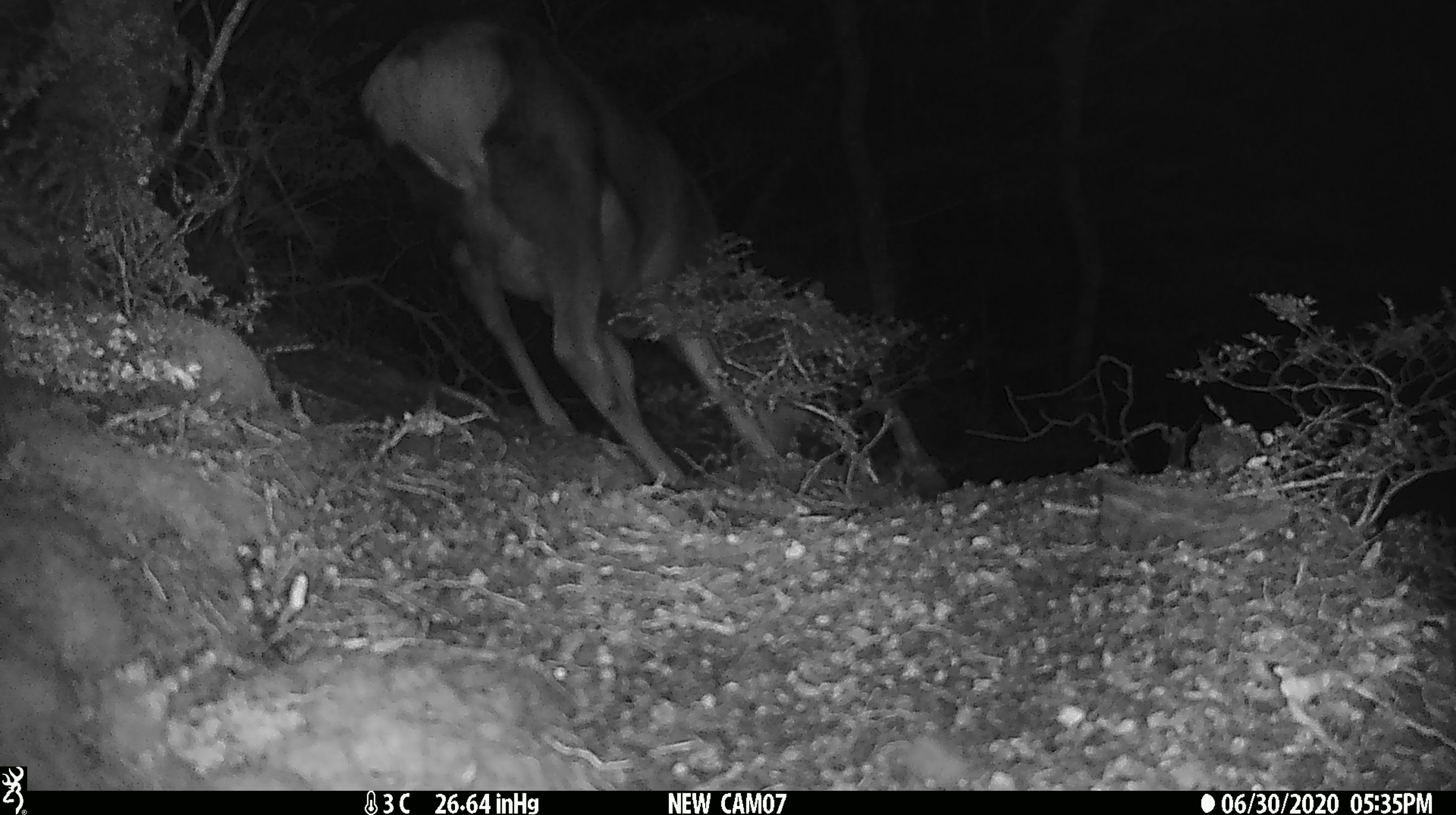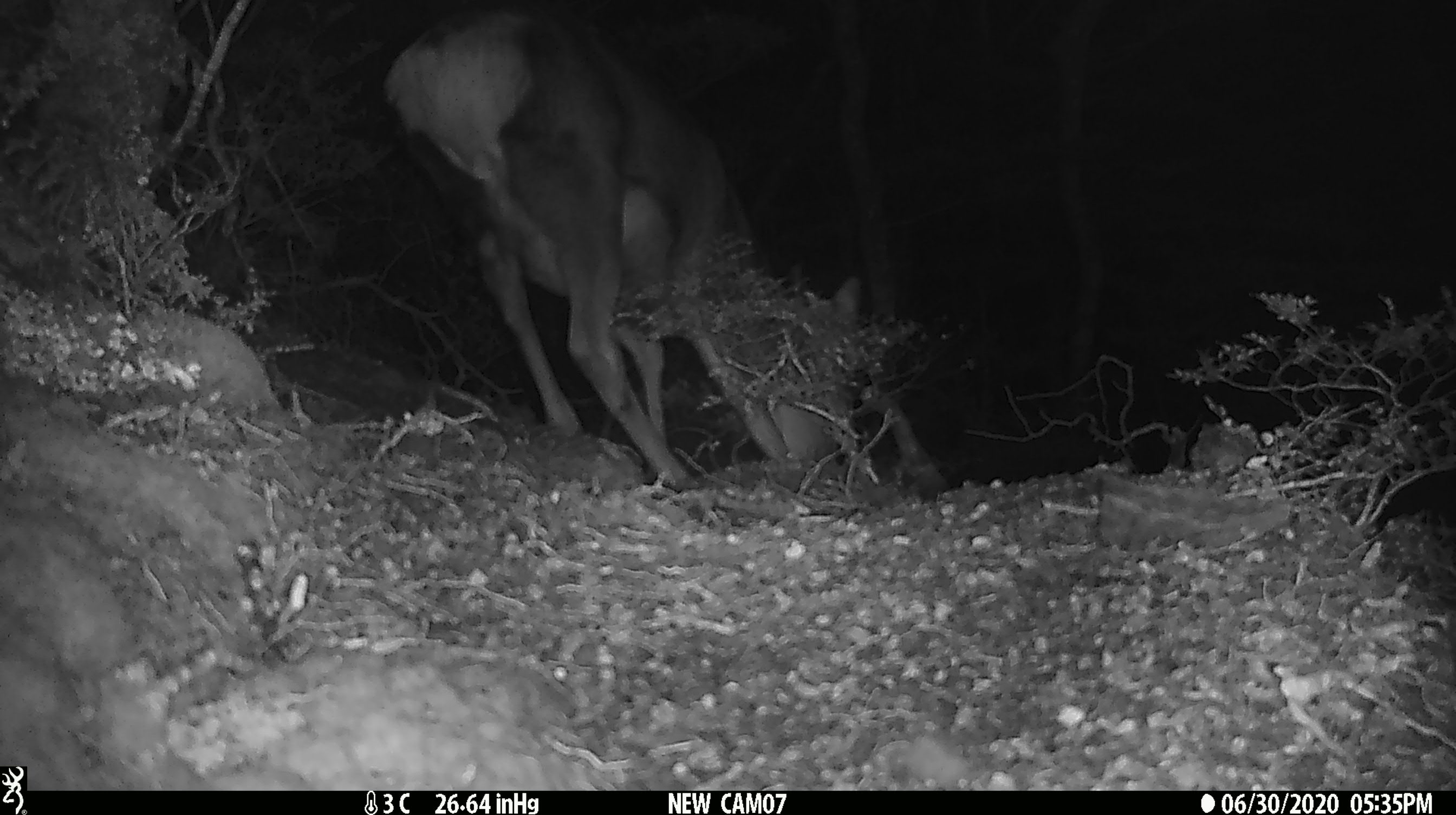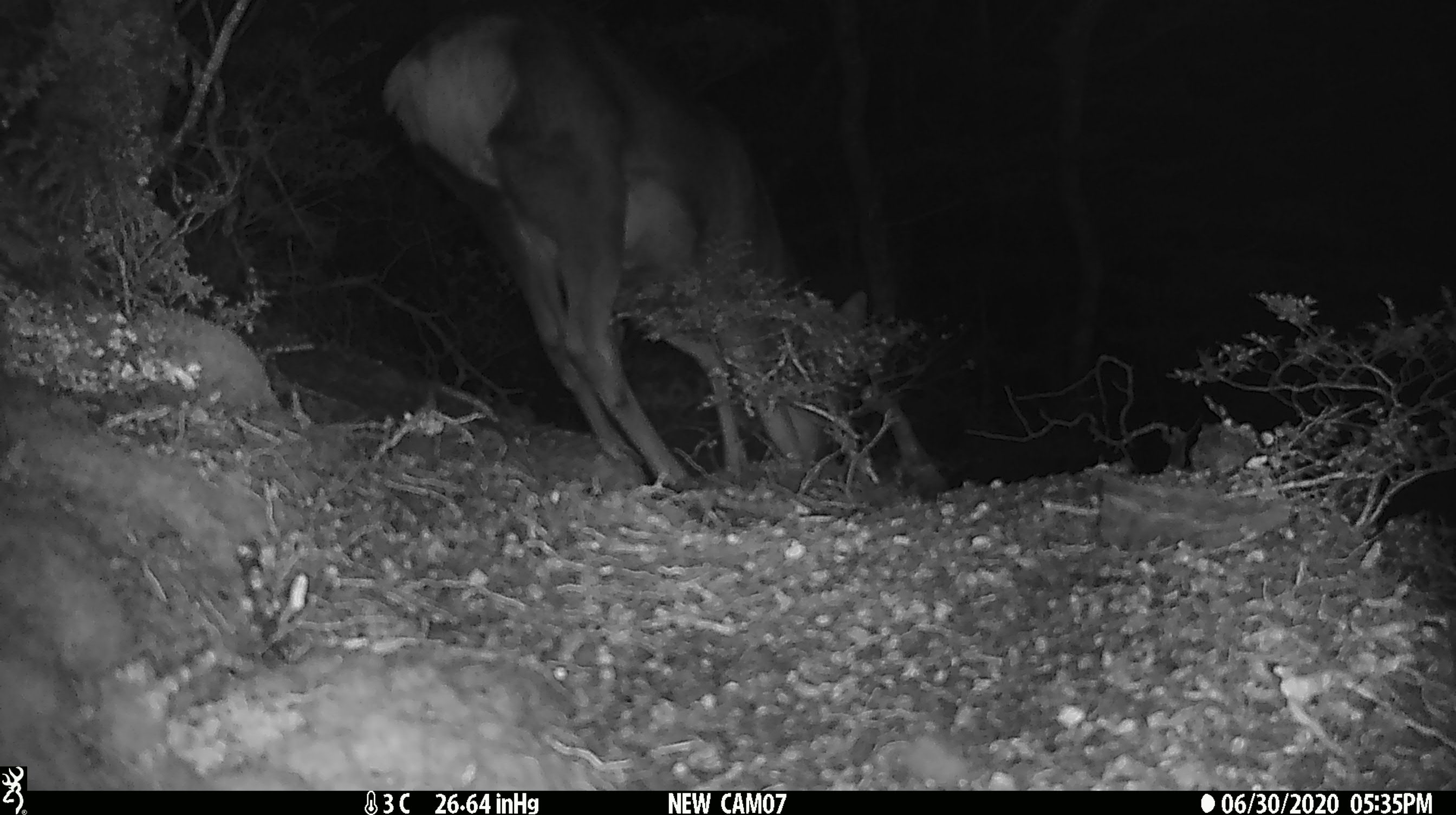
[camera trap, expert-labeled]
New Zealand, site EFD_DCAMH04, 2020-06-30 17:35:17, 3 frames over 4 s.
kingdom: Animalia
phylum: Chordata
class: Mammalia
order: Artiodactyla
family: Cervidae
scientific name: Cervidae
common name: deer